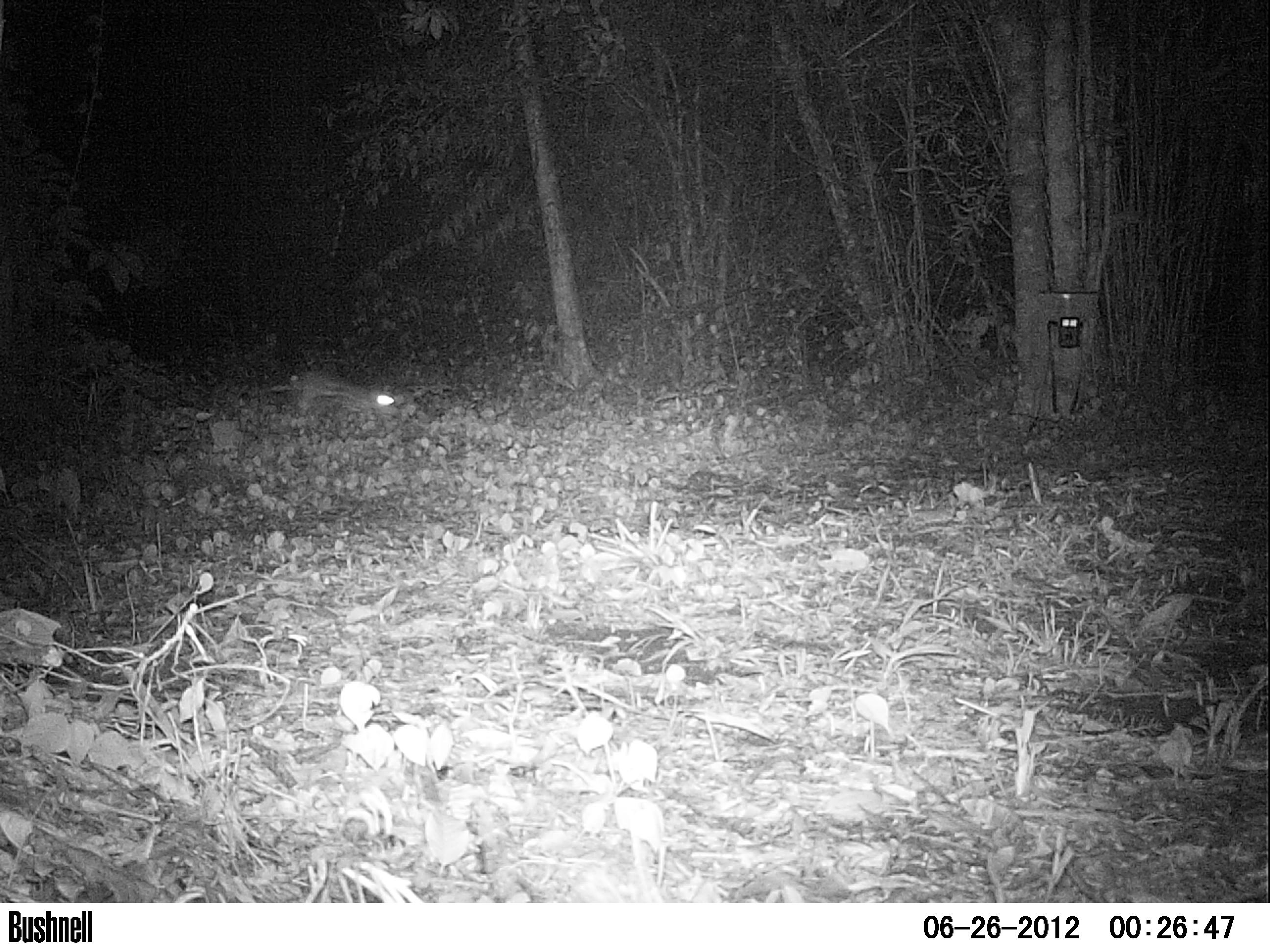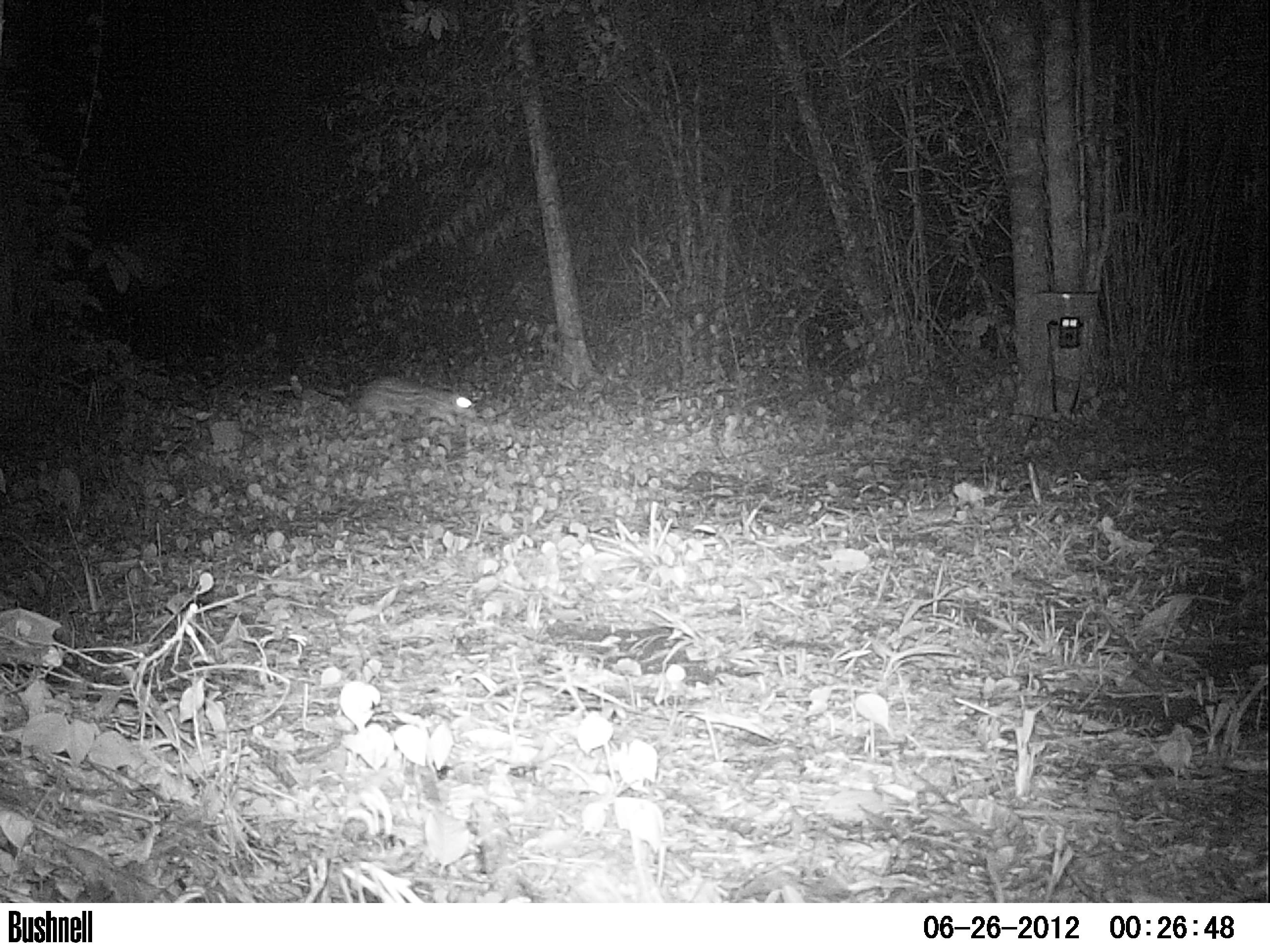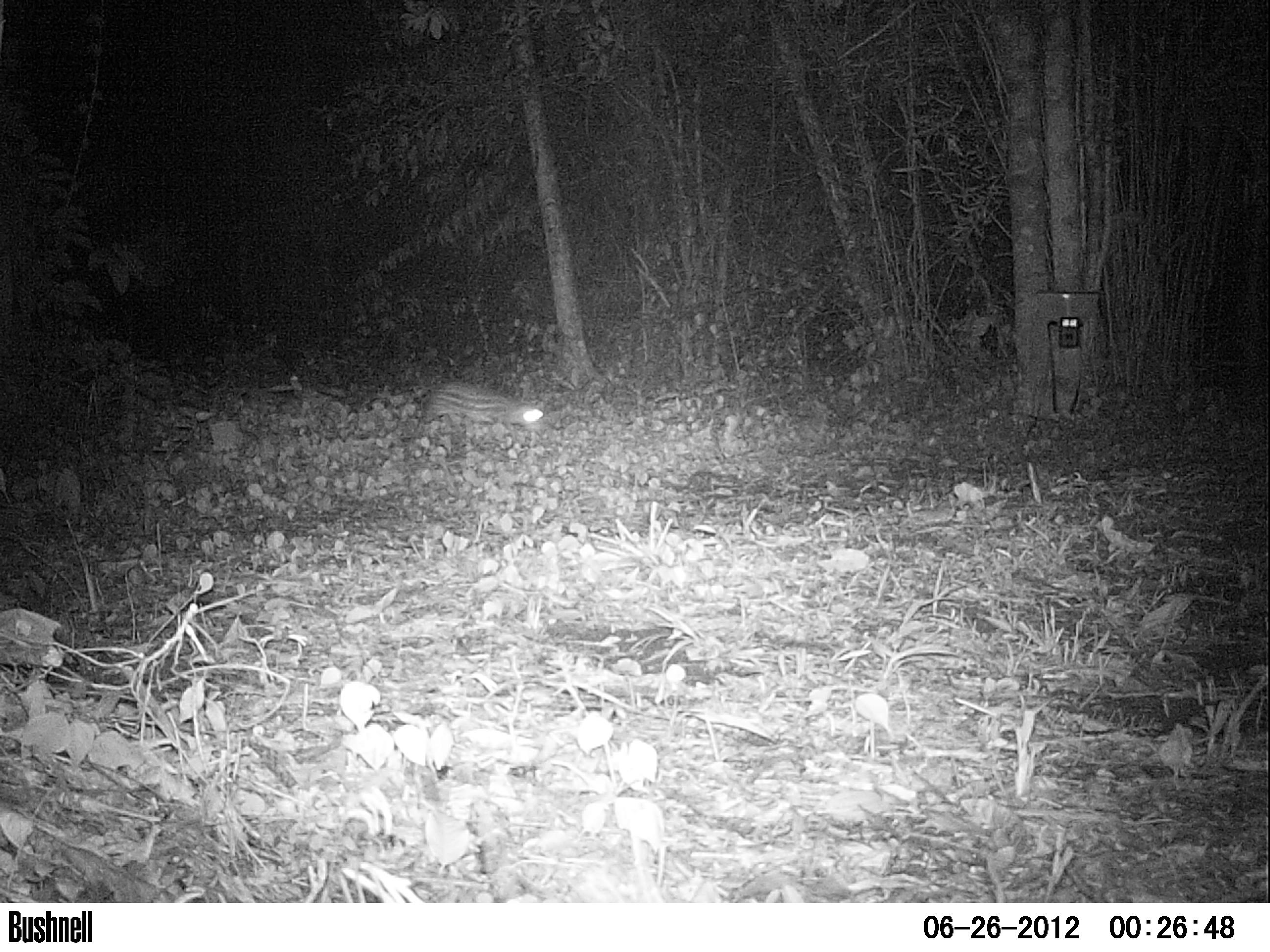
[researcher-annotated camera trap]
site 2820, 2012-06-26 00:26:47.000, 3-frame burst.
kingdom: Animalia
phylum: Chordata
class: Mammalia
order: Rodentia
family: Cuniculidae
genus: Cuniculus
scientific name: Cuniculus paca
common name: spotted paca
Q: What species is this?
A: Cuniculus paca (spotted paca).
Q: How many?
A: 1.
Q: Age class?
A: Adult.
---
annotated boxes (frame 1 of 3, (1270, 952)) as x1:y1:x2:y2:
cuniculus paca: 264:371:399:416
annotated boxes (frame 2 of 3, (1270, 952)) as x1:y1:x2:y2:
cuniculus paca: 311:374:477:426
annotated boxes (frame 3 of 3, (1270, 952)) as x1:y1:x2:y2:
cuniculus paca: 391:378:545:445